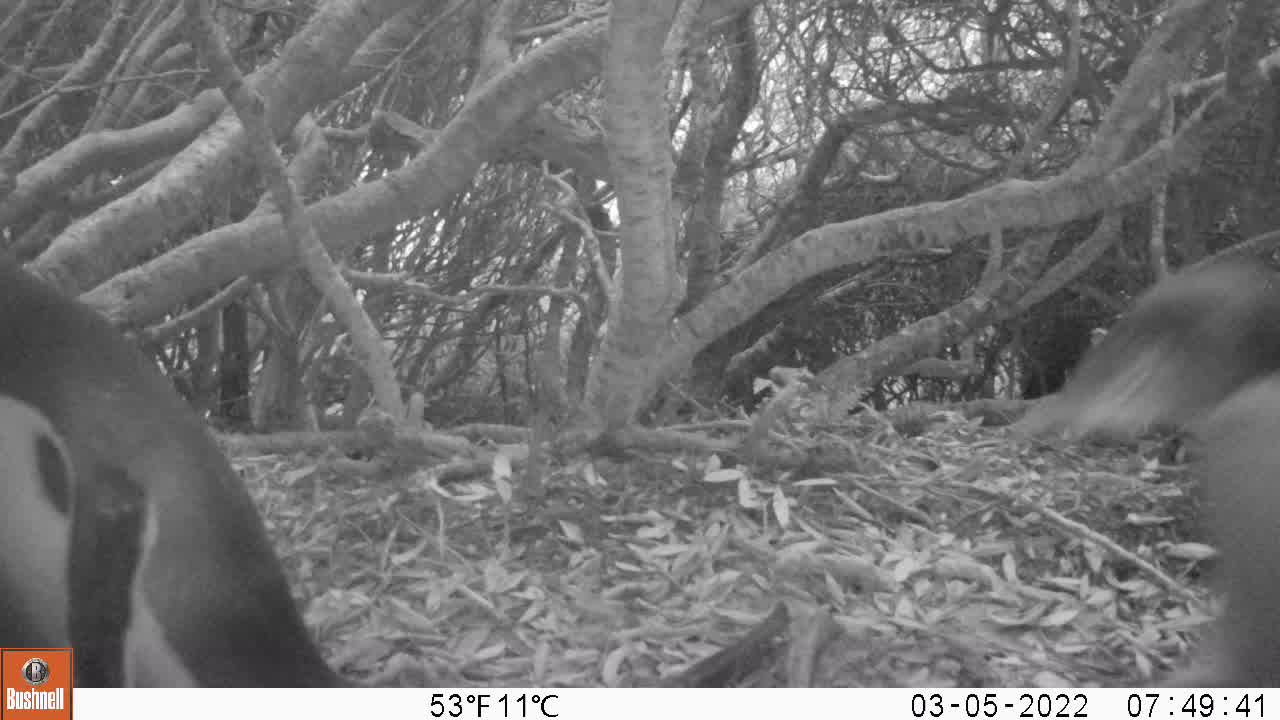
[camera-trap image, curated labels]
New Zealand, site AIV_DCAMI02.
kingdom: Animalia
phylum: Chordata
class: Aves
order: Sphenisciformes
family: Spheniscidae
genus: Megadyptes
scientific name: Megadyptes antipodes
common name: yellow-eyed penguin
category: yellow eyed penguin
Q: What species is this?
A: Yellow eyed penguin (yellow-eyed penguin) (Megadyptes antipodes).